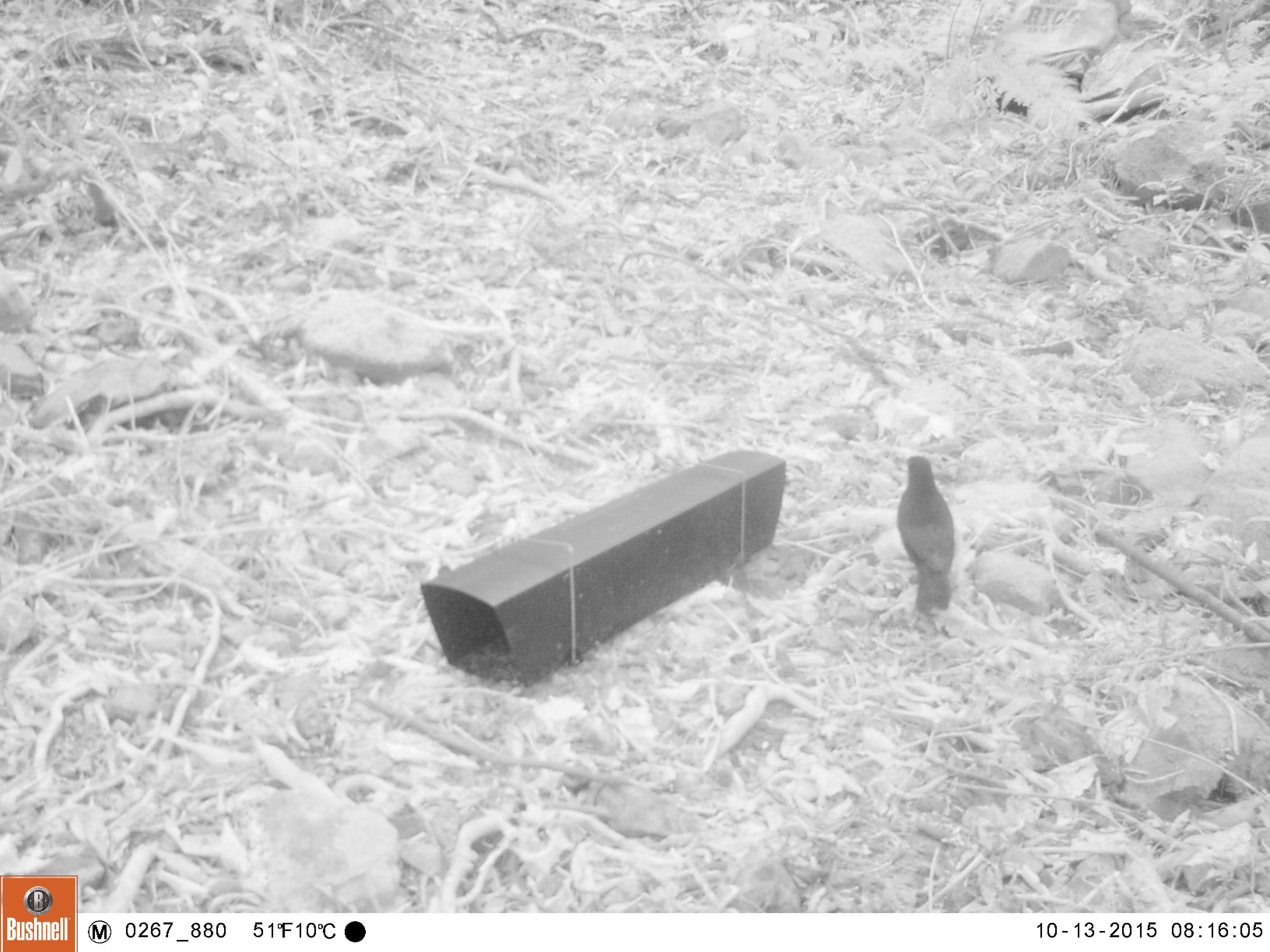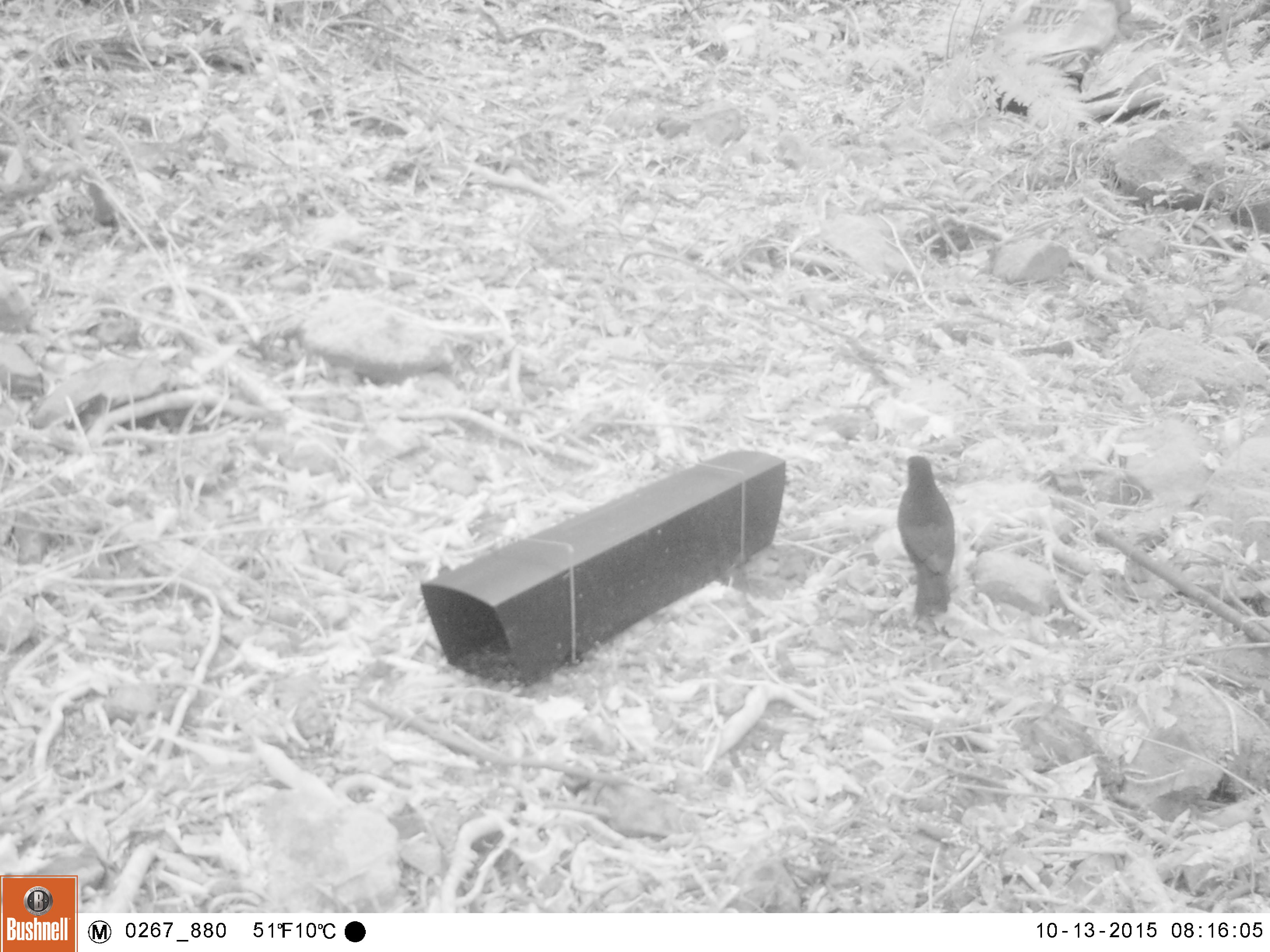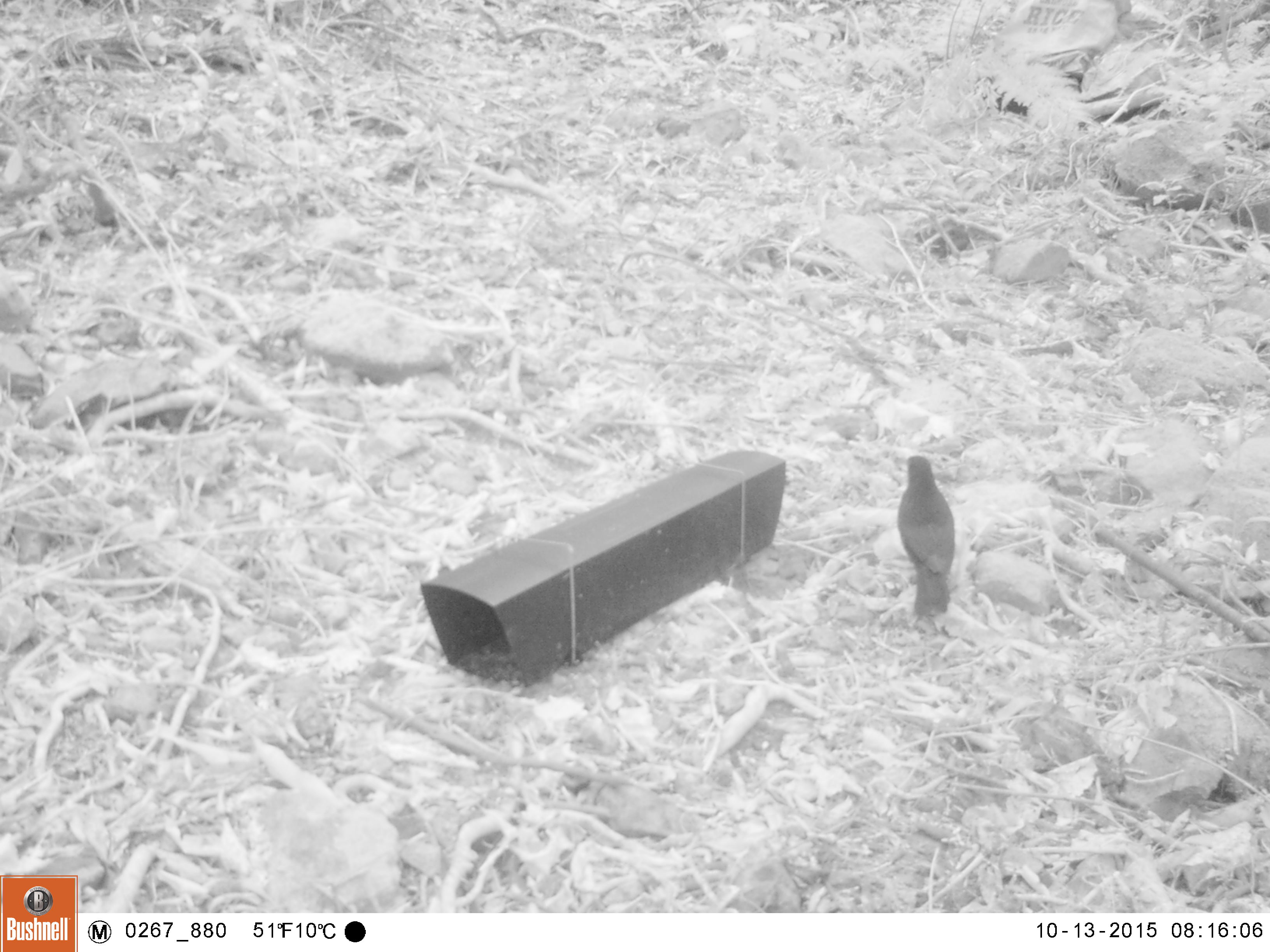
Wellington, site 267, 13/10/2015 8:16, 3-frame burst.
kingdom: Animalia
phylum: Chordata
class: Aves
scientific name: Aves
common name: bird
Bird (Aves).